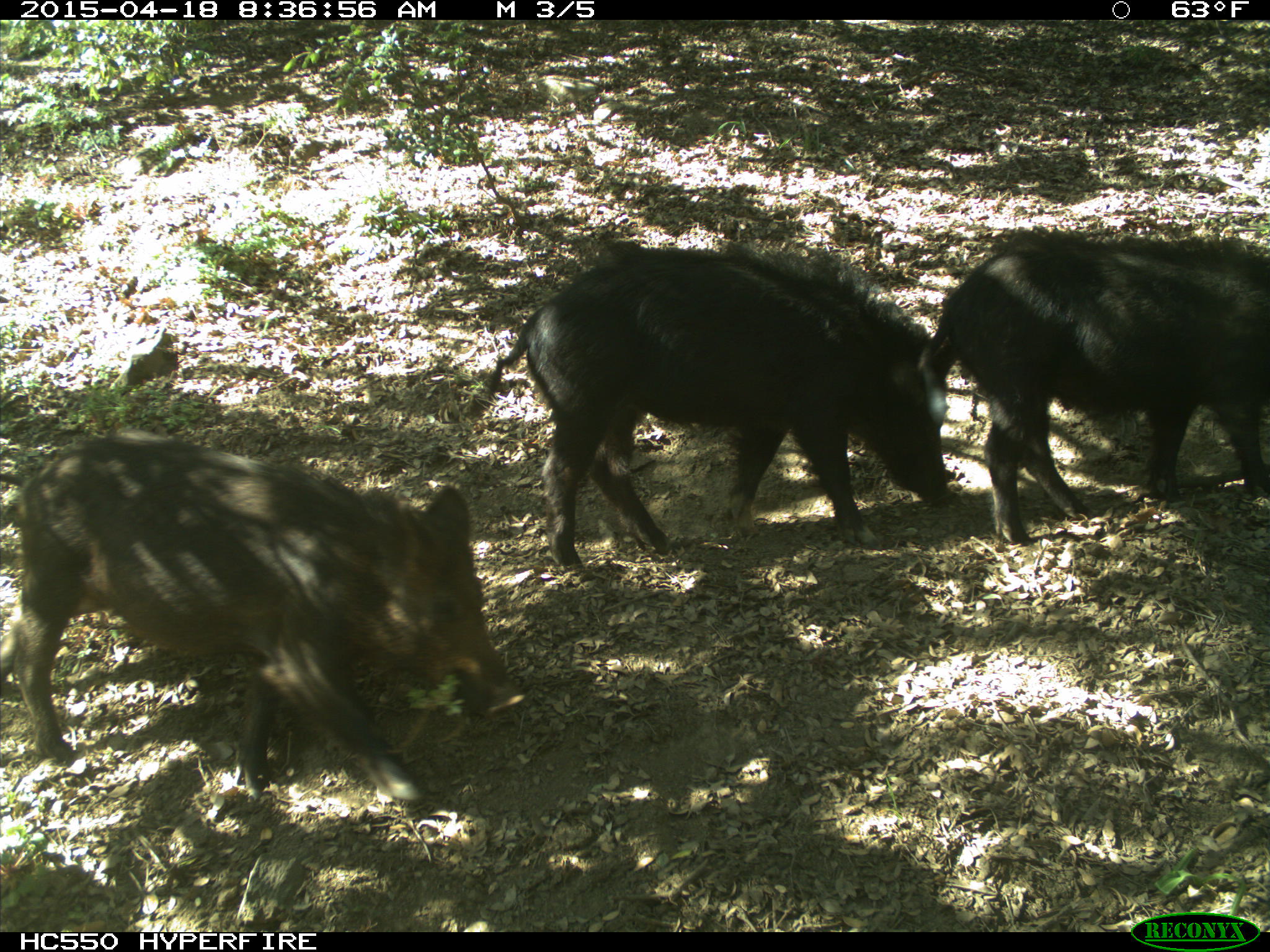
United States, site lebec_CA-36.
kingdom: Animalia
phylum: Chordata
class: Mammalia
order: Artiodactyla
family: Suidae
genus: Sus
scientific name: Sus scrofa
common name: wild boar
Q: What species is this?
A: Sus scrofa (wild boar).